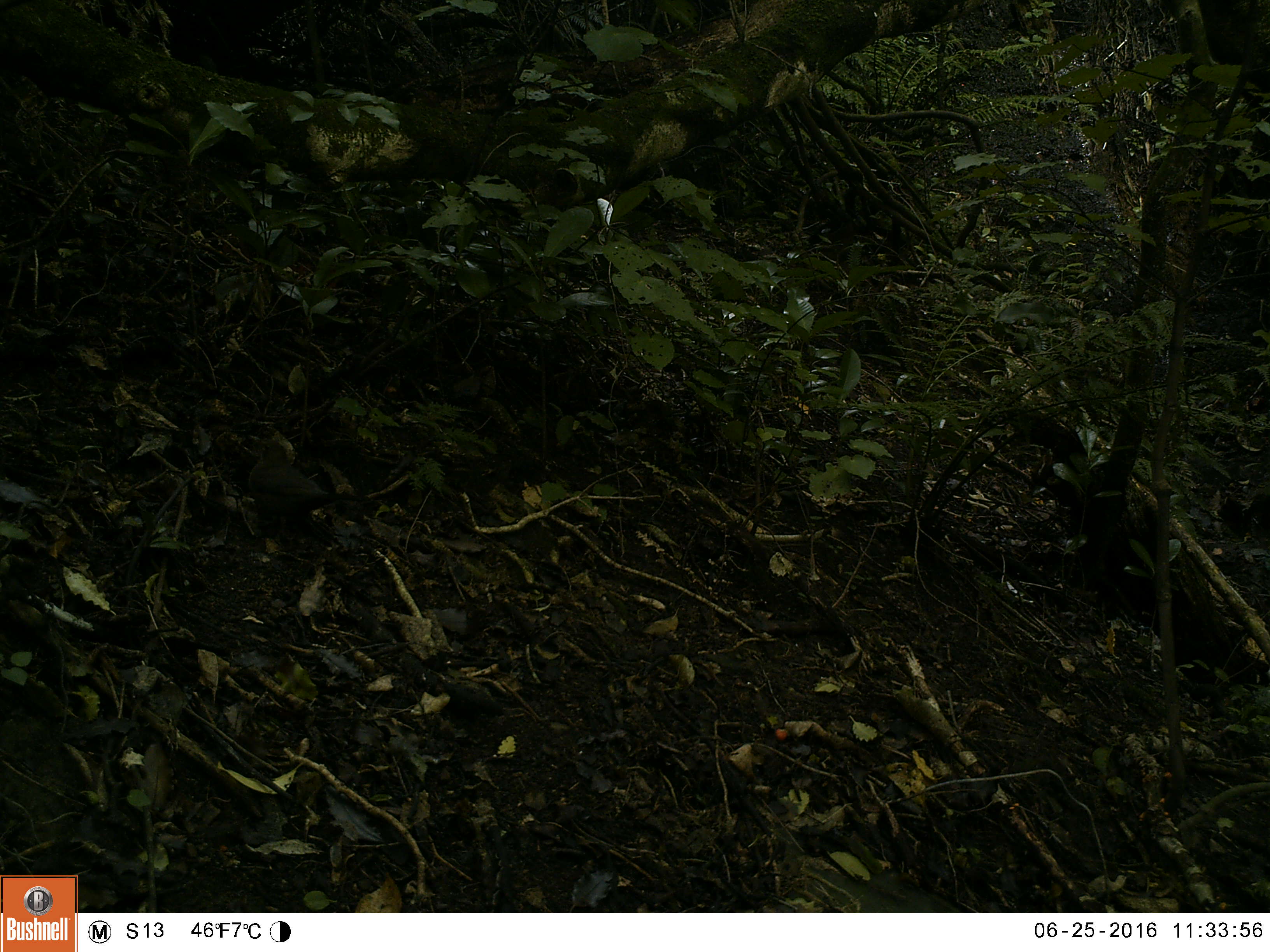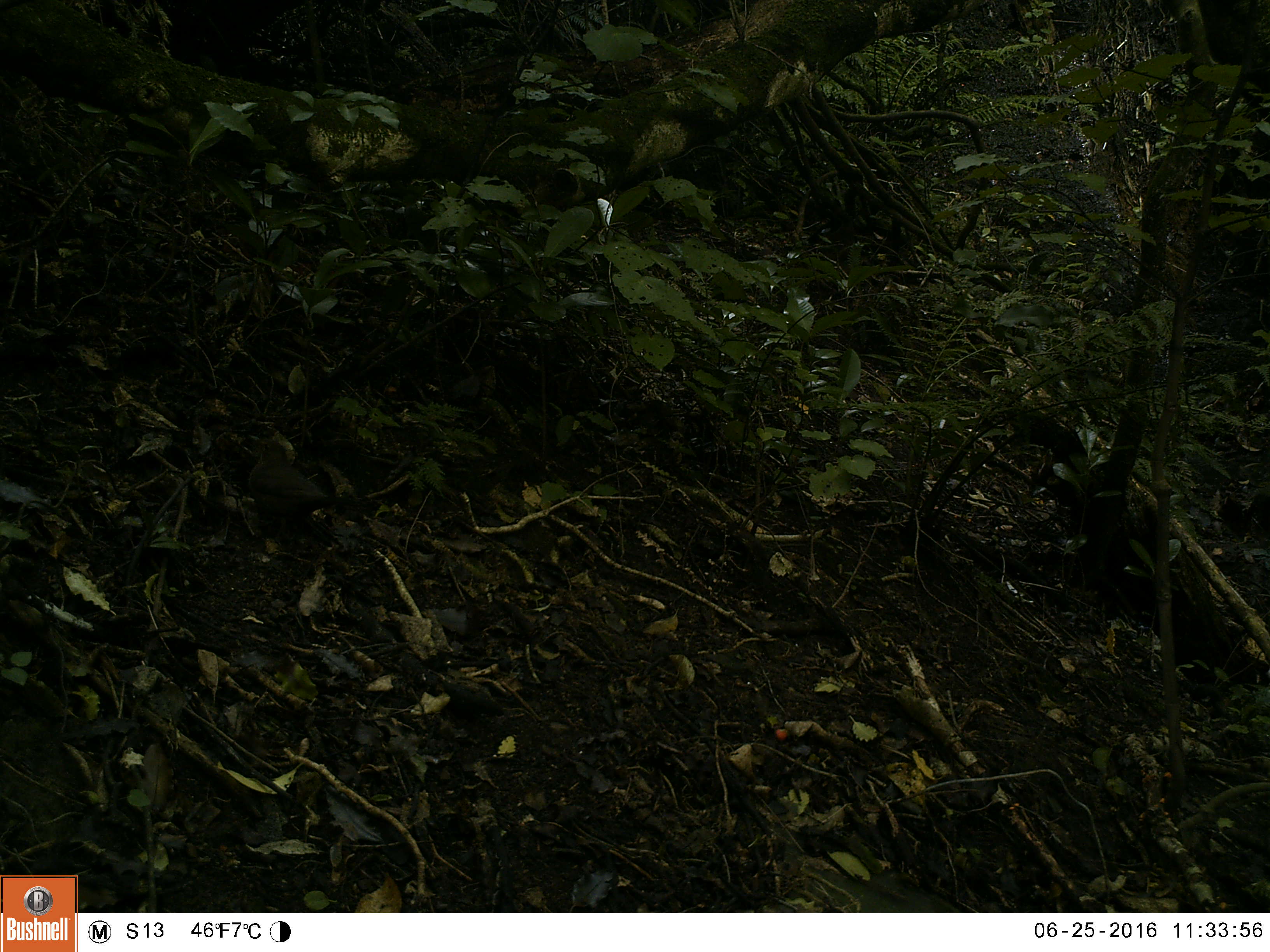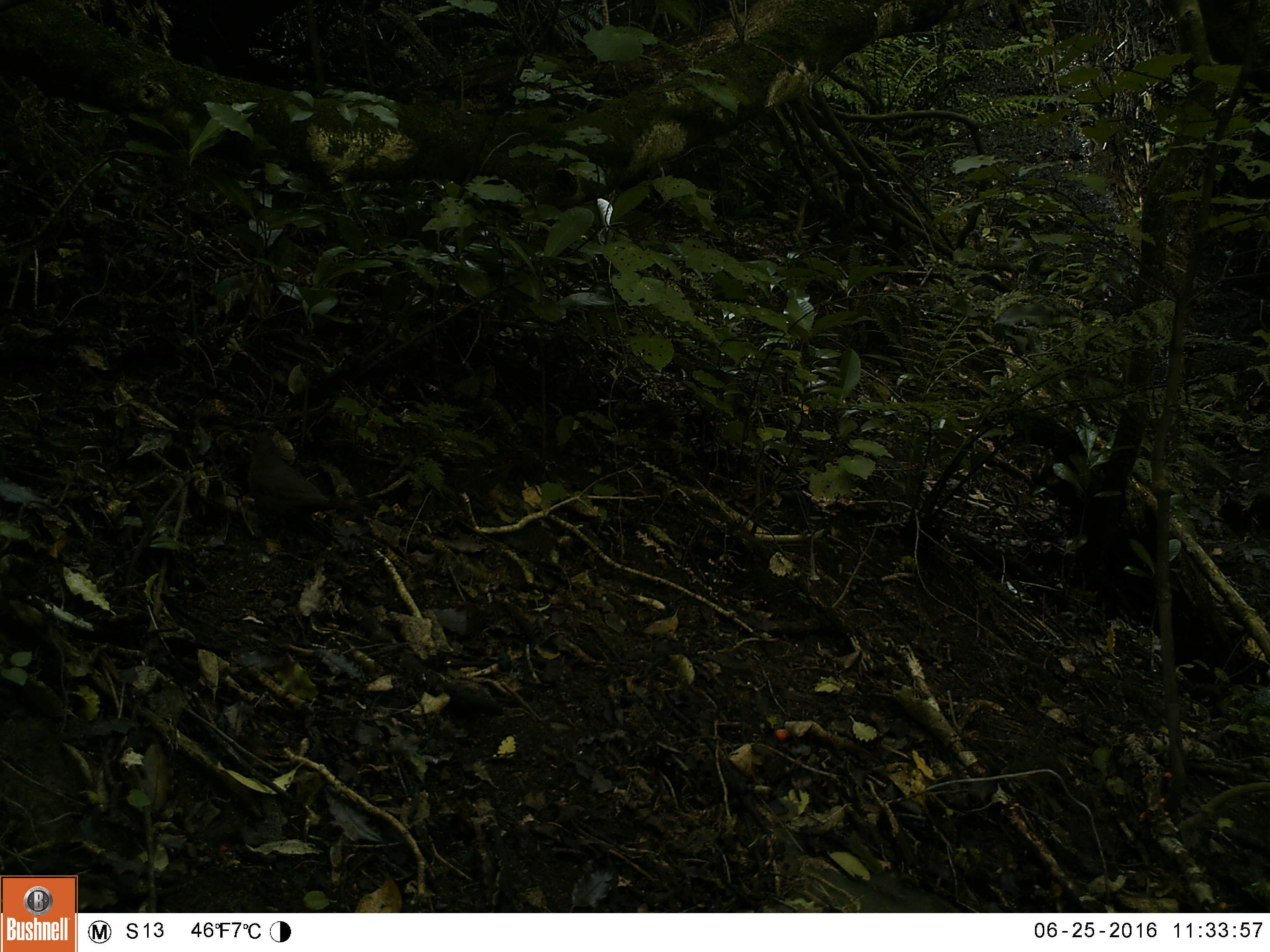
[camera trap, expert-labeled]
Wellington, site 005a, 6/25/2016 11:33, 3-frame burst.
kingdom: Animalia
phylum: Chordata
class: Aves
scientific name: Aves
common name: bird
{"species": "bird (Aves)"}